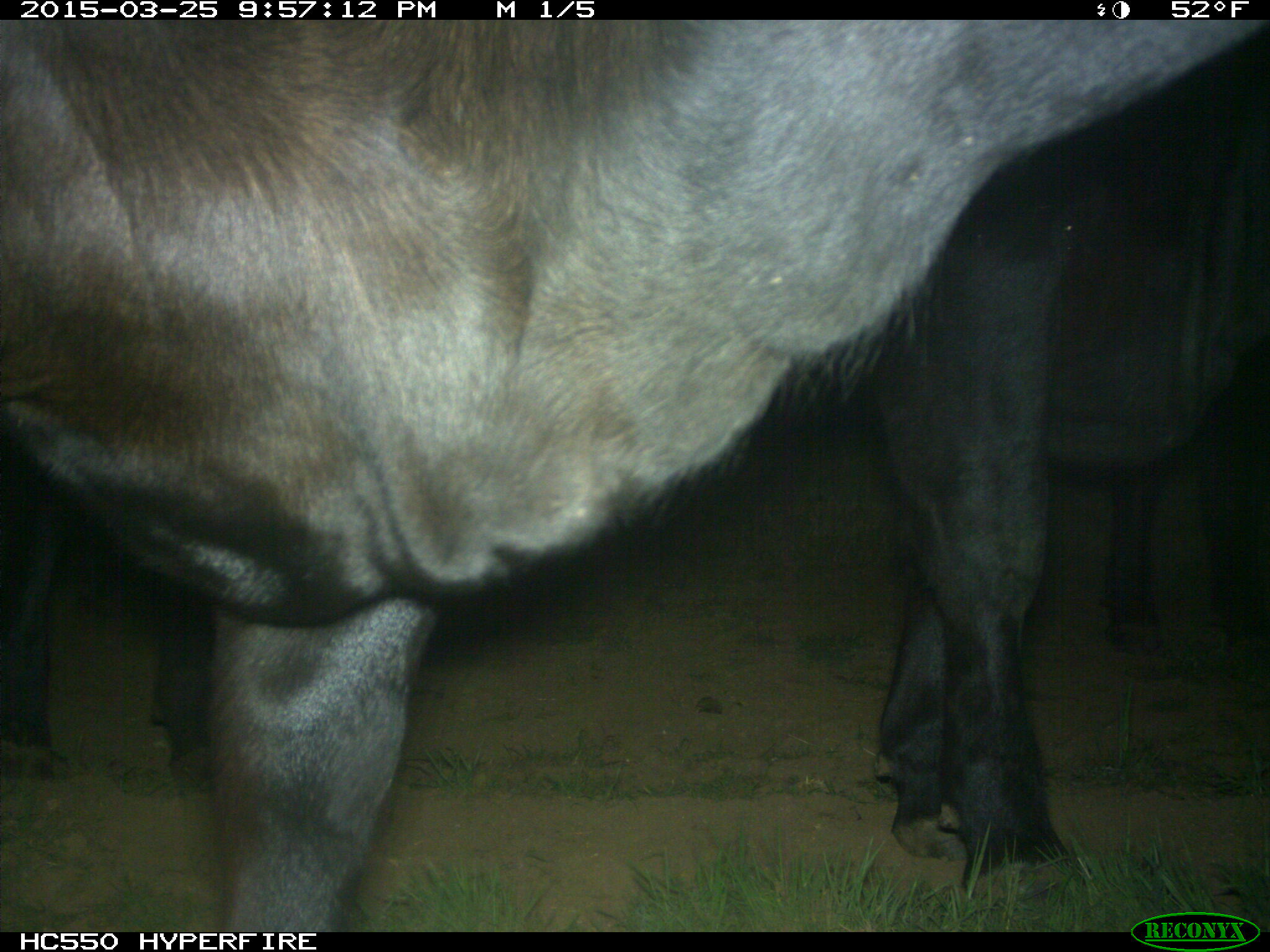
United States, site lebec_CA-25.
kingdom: Animalia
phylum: Chordata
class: Mammalia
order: Artiodactyla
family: Bovidae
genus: Bos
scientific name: Bos taurus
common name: domestic cow